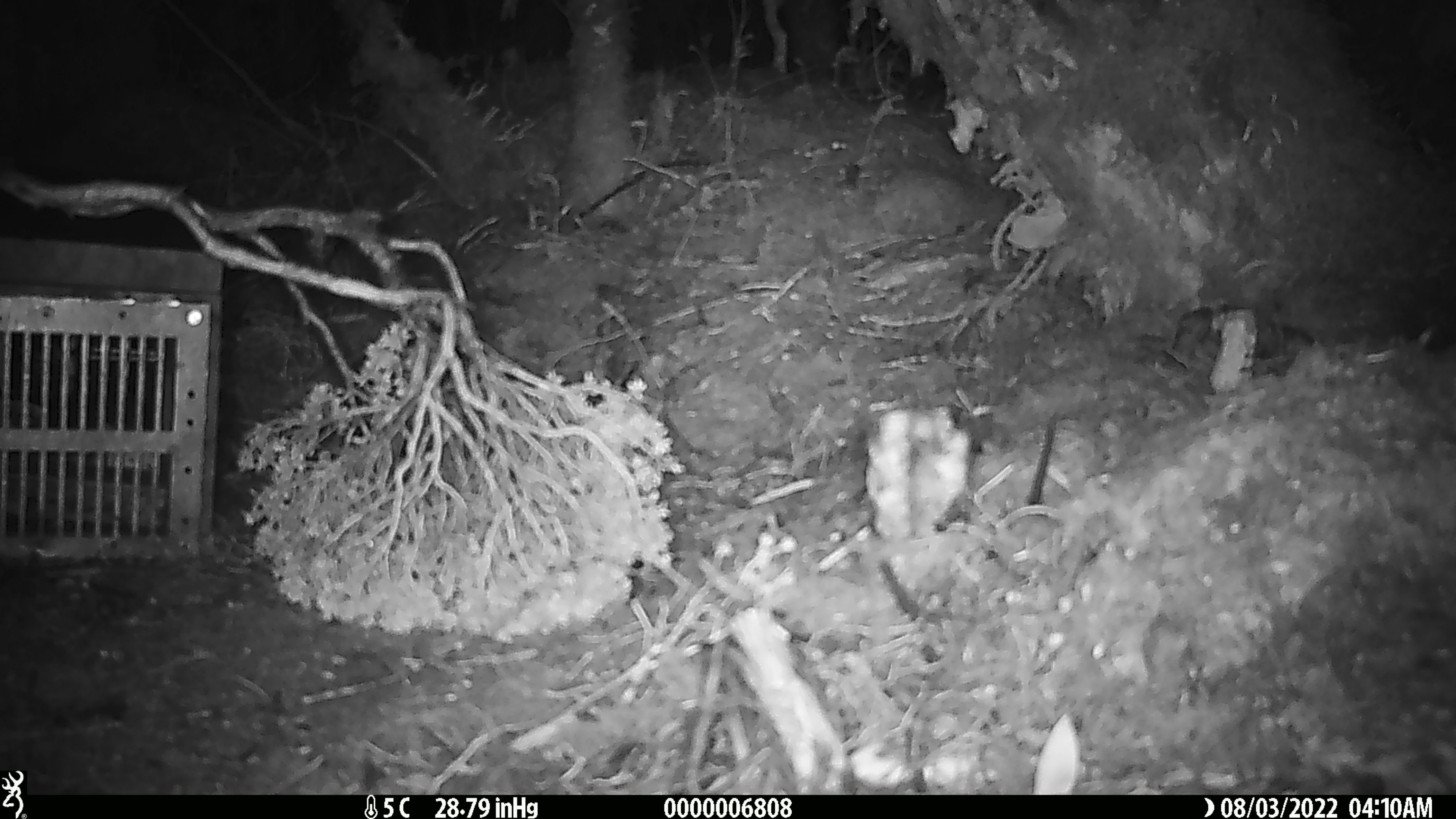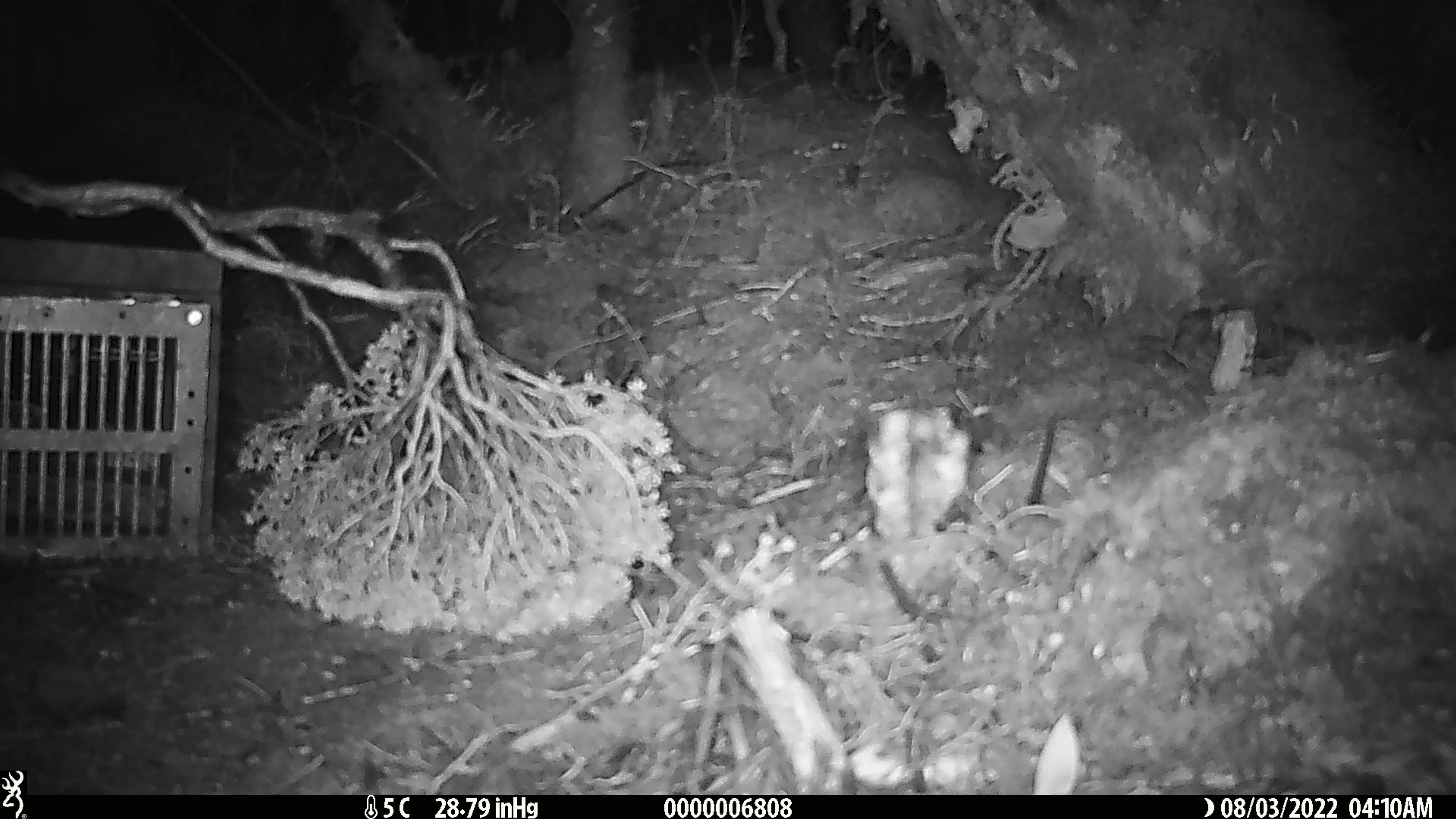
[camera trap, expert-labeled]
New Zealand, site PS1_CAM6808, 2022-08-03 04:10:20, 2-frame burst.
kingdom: Animalia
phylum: Chordata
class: Mammalia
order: Rodentia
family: Muridae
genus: Mus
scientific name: Mus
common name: mouse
Mouse (Mus).